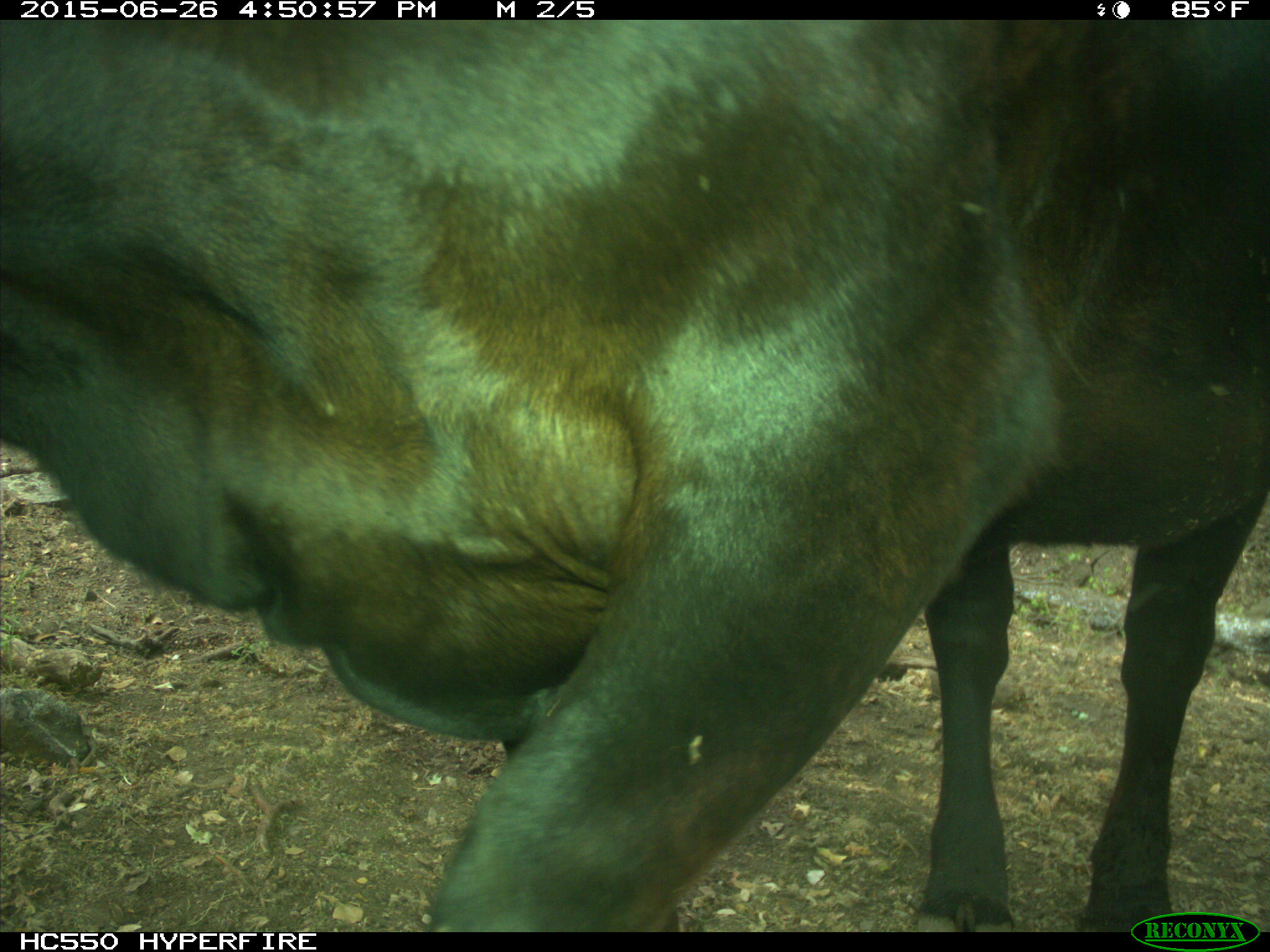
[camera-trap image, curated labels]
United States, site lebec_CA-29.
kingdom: Animalia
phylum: Chordata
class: Mammalia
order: Artiodactyla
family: Bovidae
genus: Bos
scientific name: Bos taurus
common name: domestic cow